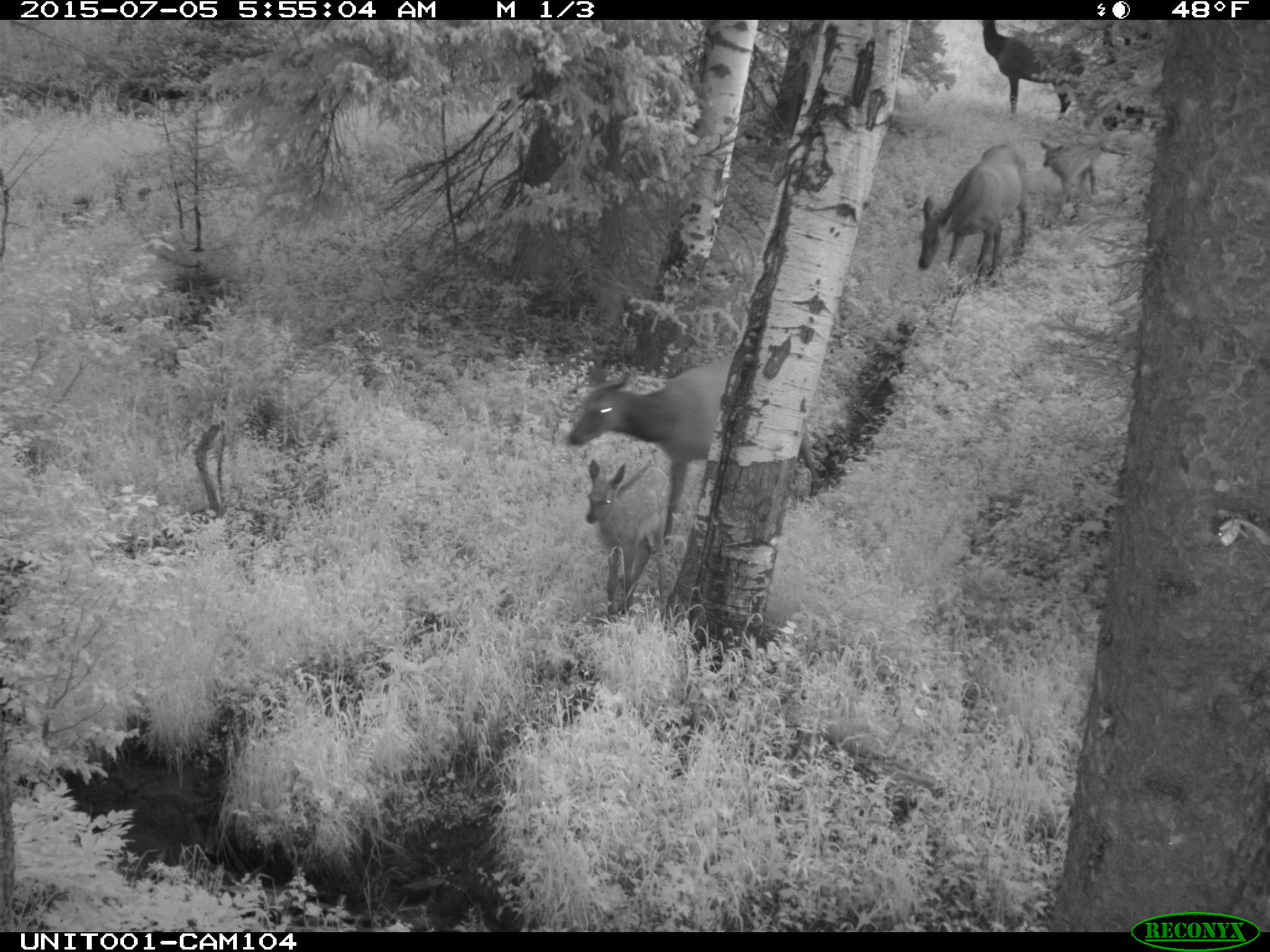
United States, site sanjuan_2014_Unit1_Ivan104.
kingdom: Animalia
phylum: Chordata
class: Mammalia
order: Artiodactyla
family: Cervidae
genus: Cervus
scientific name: Cervus elaphus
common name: red deer